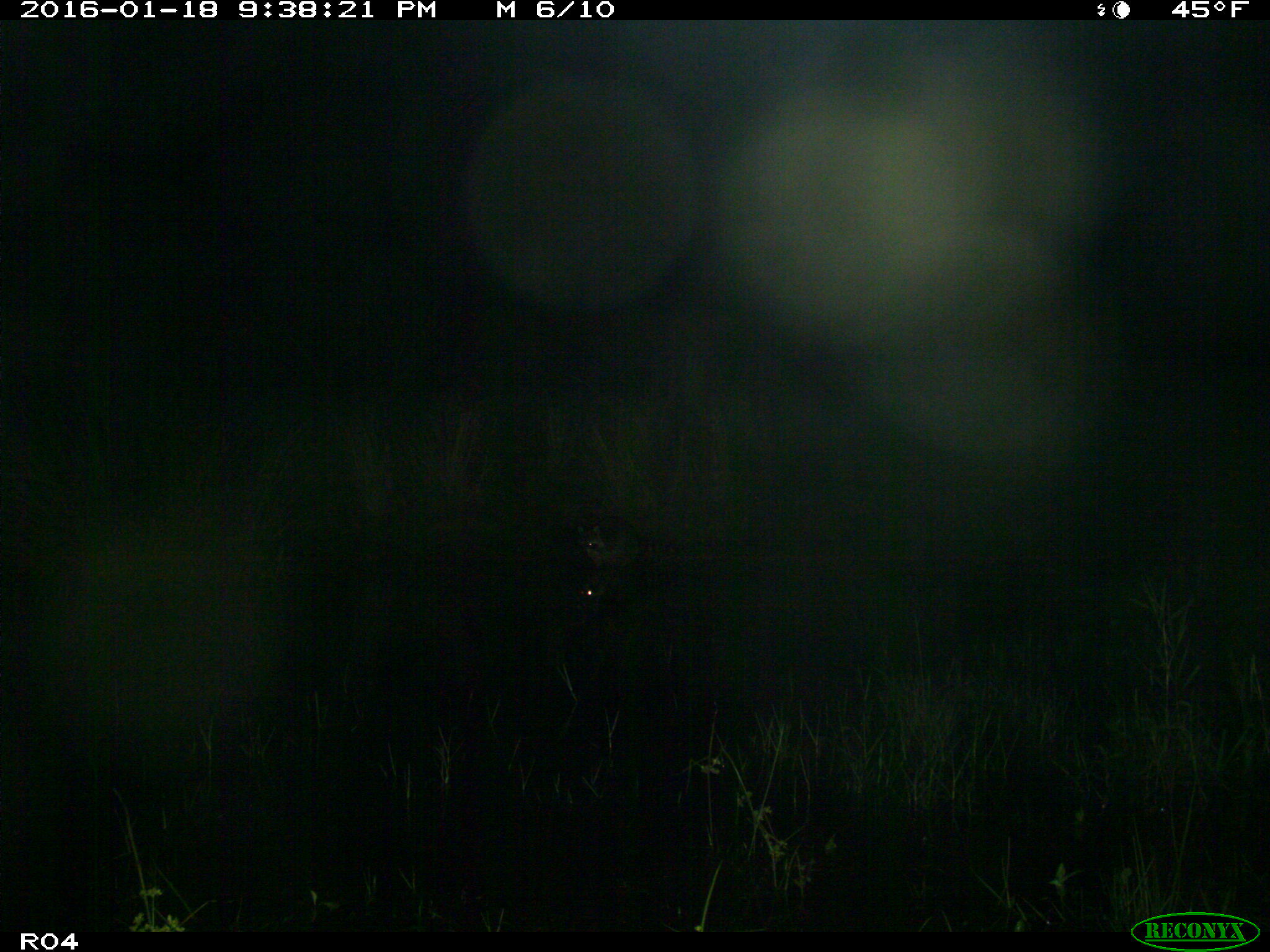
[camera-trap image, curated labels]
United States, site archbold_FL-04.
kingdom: Animalia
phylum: Chordata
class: Mammalia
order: Carnivora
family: Procyonidae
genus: Procyon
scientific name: Procyon lotor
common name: common raccoon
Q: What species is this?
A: Procyon lotor (common raccoon).